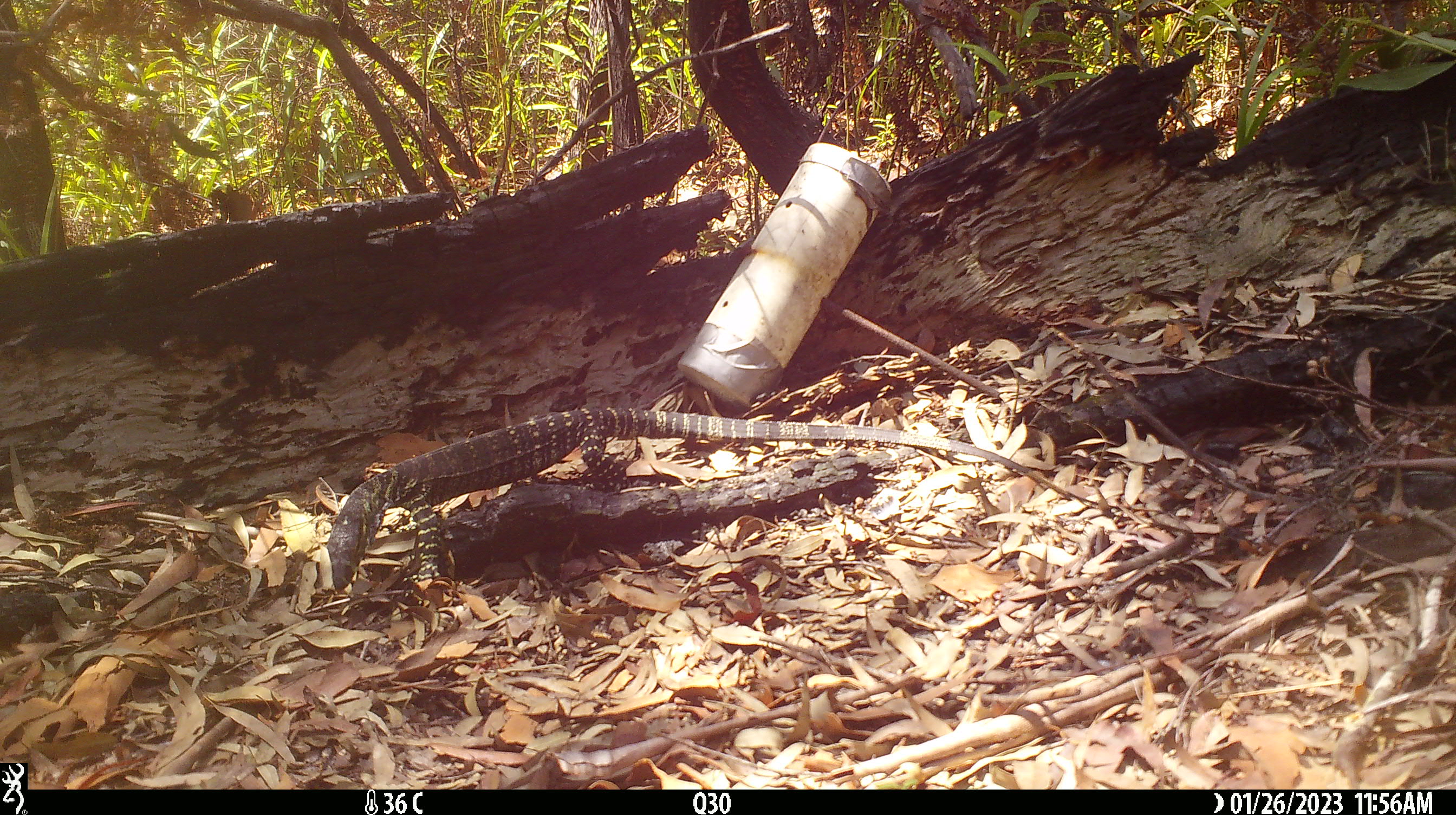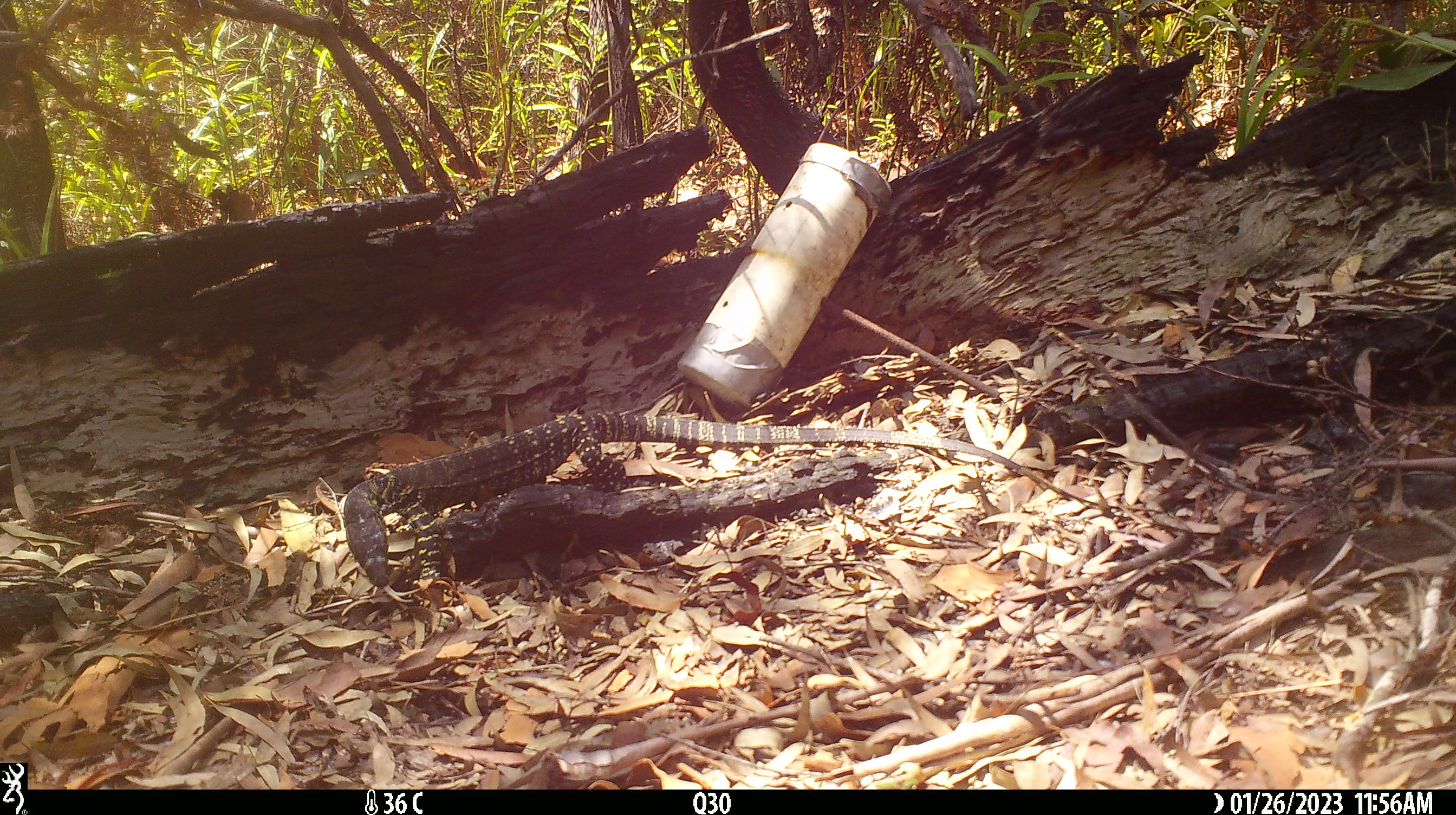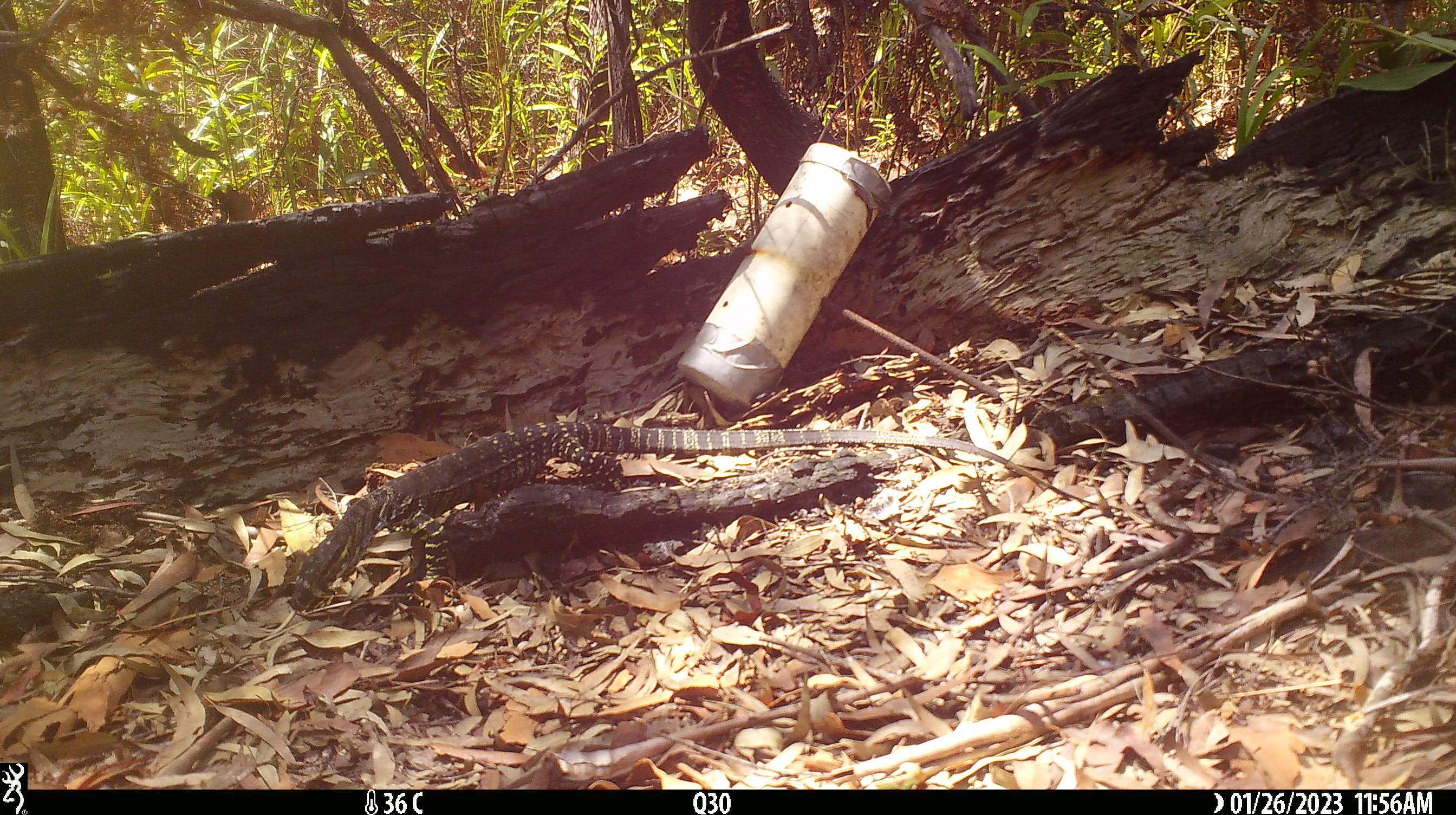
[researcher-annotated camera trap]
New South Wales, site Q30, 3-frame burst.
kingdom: Animalia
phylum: Chordata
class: Reptilia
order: Squamata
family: Varanidae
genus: Varanus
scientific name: Varanus varius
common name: lace monitor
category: goanna